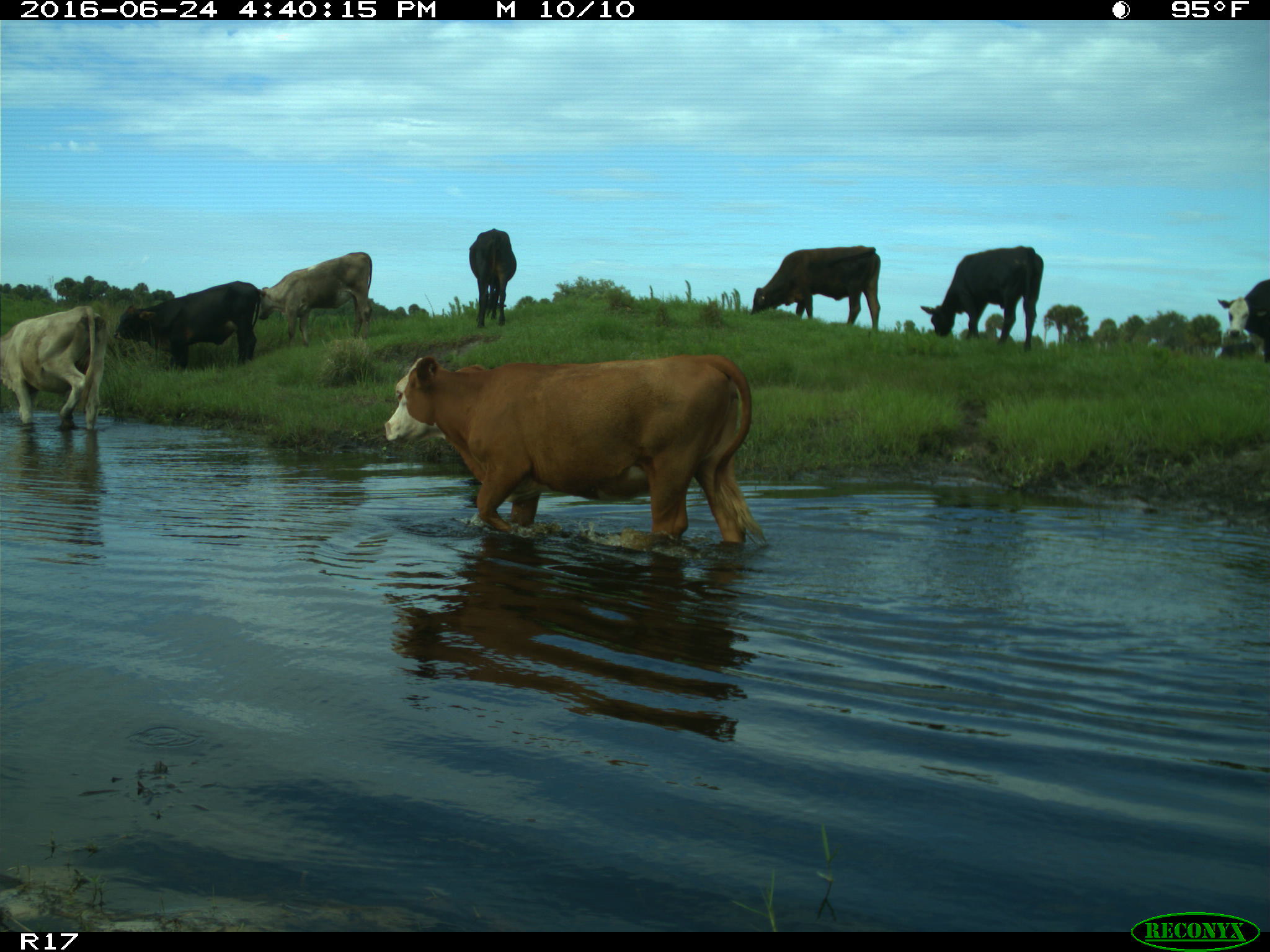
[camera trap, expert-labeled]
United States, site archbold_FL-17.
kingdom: Animalia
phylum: Chordata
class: Mammalia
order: Artiodactyla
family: Bovidae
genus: Bos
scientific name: Bos taurus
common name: domestic cow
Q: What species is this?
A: Bos taurus (domestic cow).